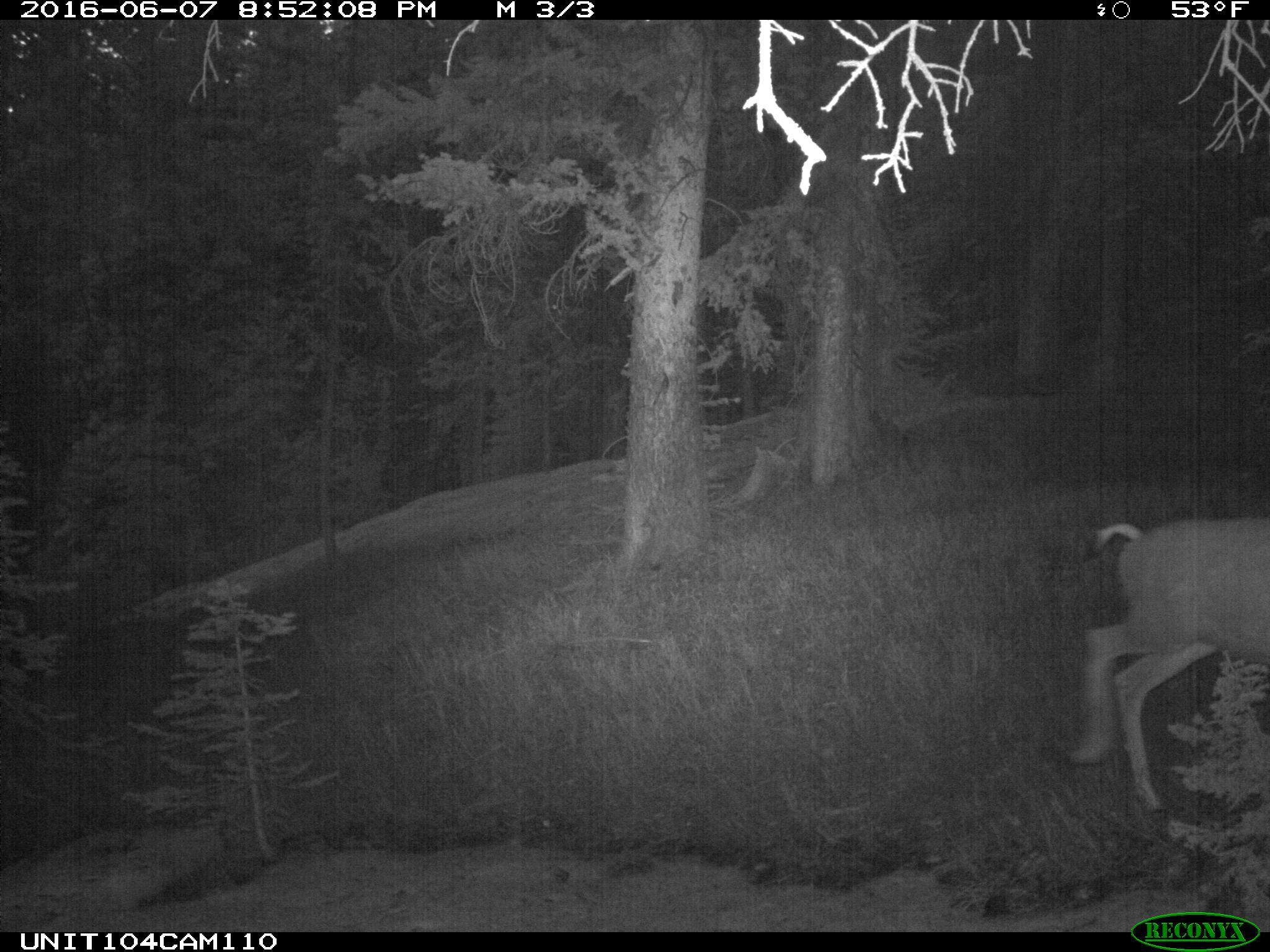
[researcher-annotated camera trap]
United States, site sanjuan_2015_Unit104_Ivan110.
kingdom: Animalia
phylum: Chordata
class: Mammalia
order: Artiodactyla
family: Cervidae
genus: Odocoileus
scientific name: Odocoileus hemionus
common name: mule deer